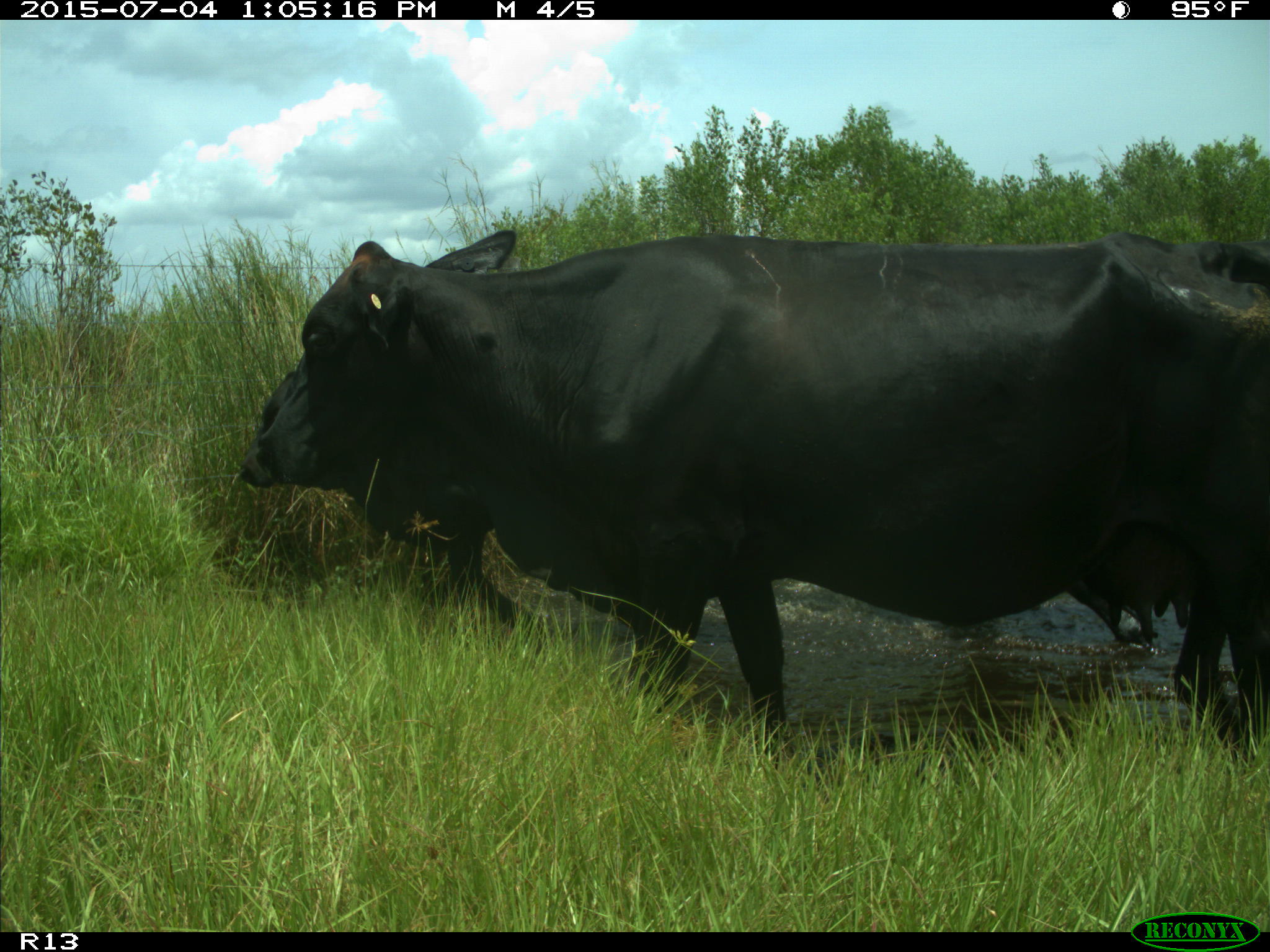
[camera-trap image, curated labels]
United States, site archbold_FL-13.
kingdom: Animalia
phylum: Chordata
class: Mammalia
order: Artiodactyla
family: Bovidae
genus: Bos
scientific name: Bos taurus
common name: domestic cow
Bos taurus (domestic cow).